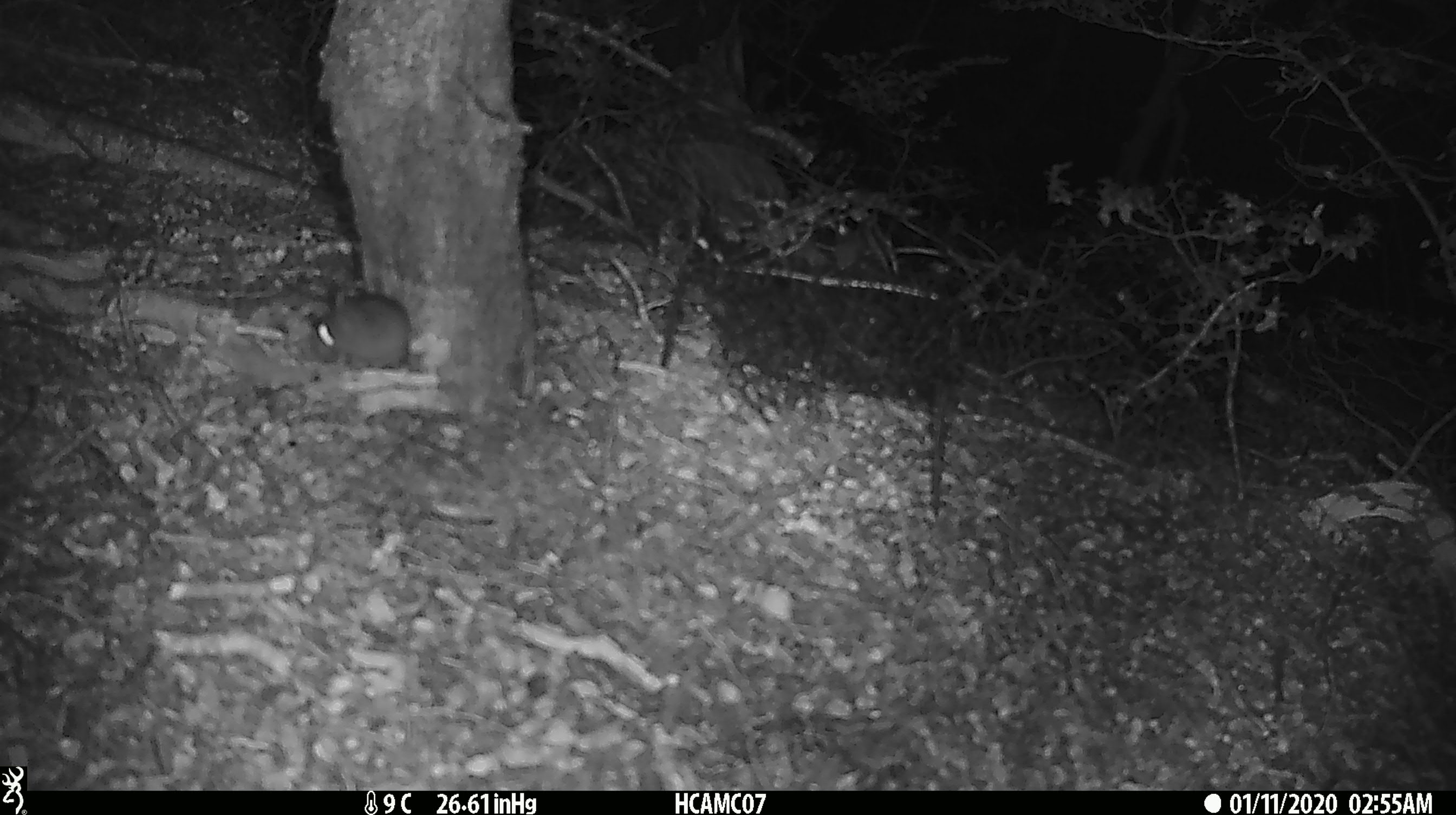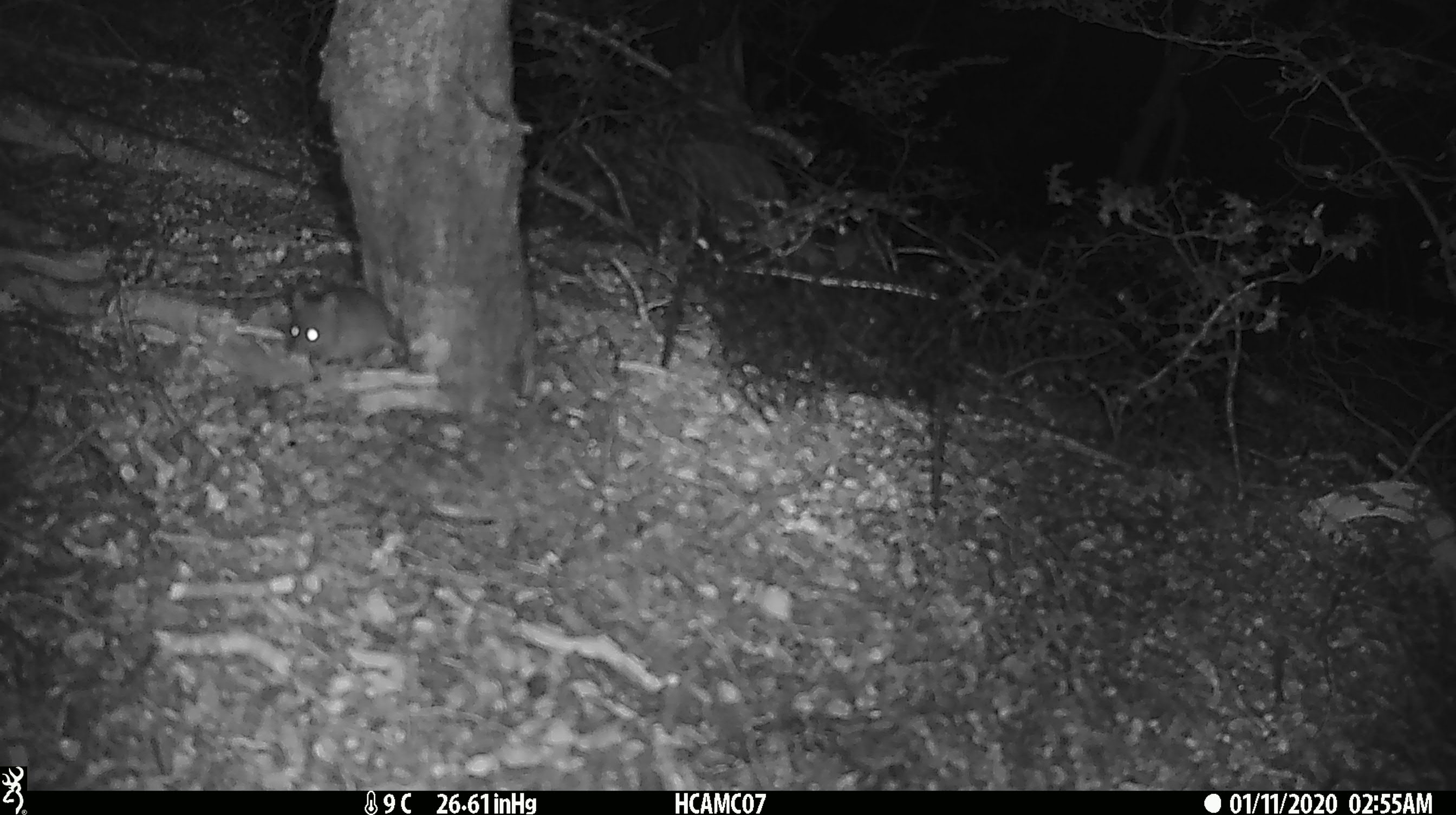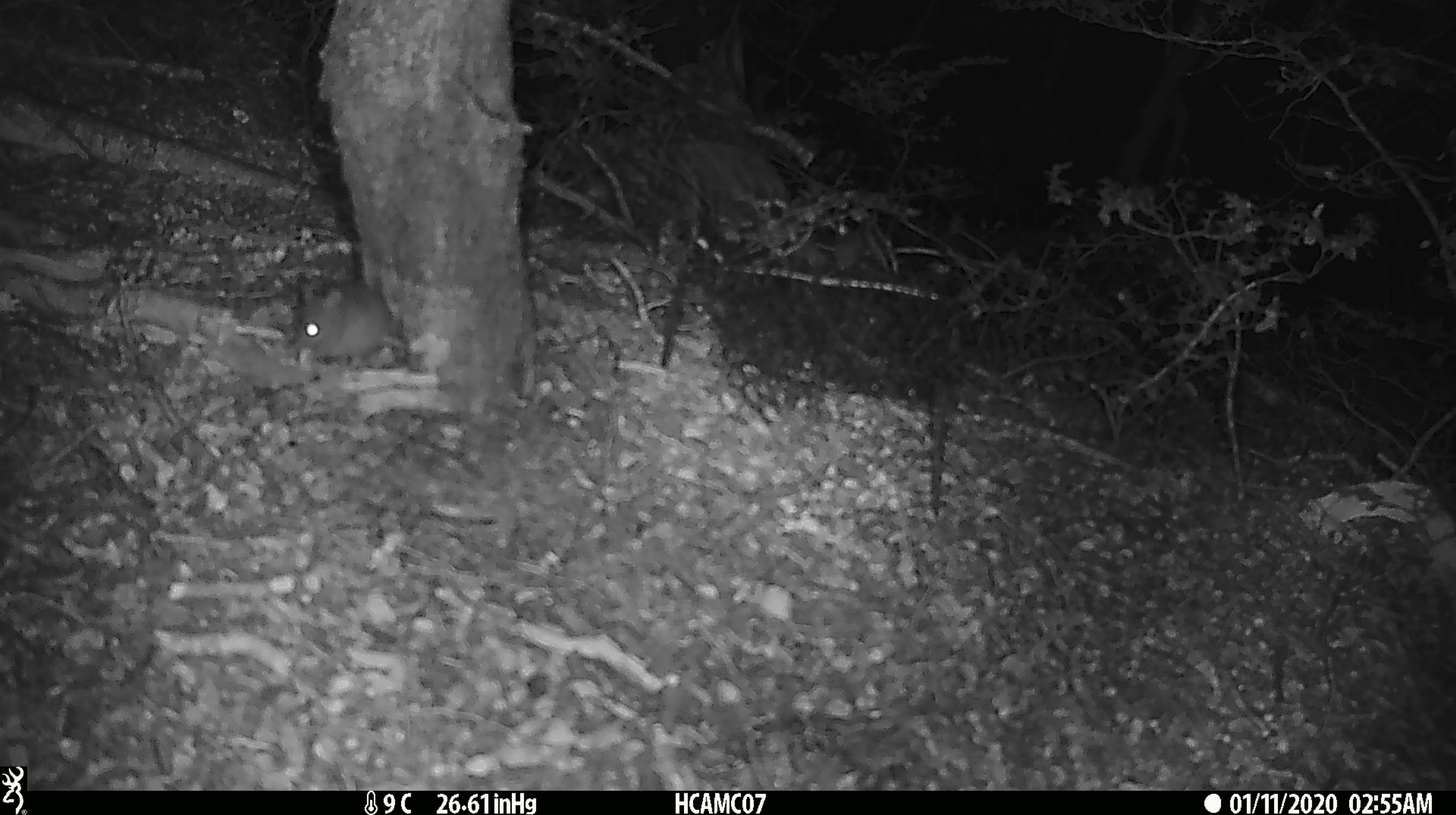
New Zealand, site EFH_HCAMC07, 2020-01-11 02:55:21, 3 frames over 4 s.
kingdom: Animalia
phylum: Chordata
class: Mammalia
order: Rodentia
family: Muridae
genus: Mus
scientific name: Mus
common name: mouse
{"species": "mouse (Mus)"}